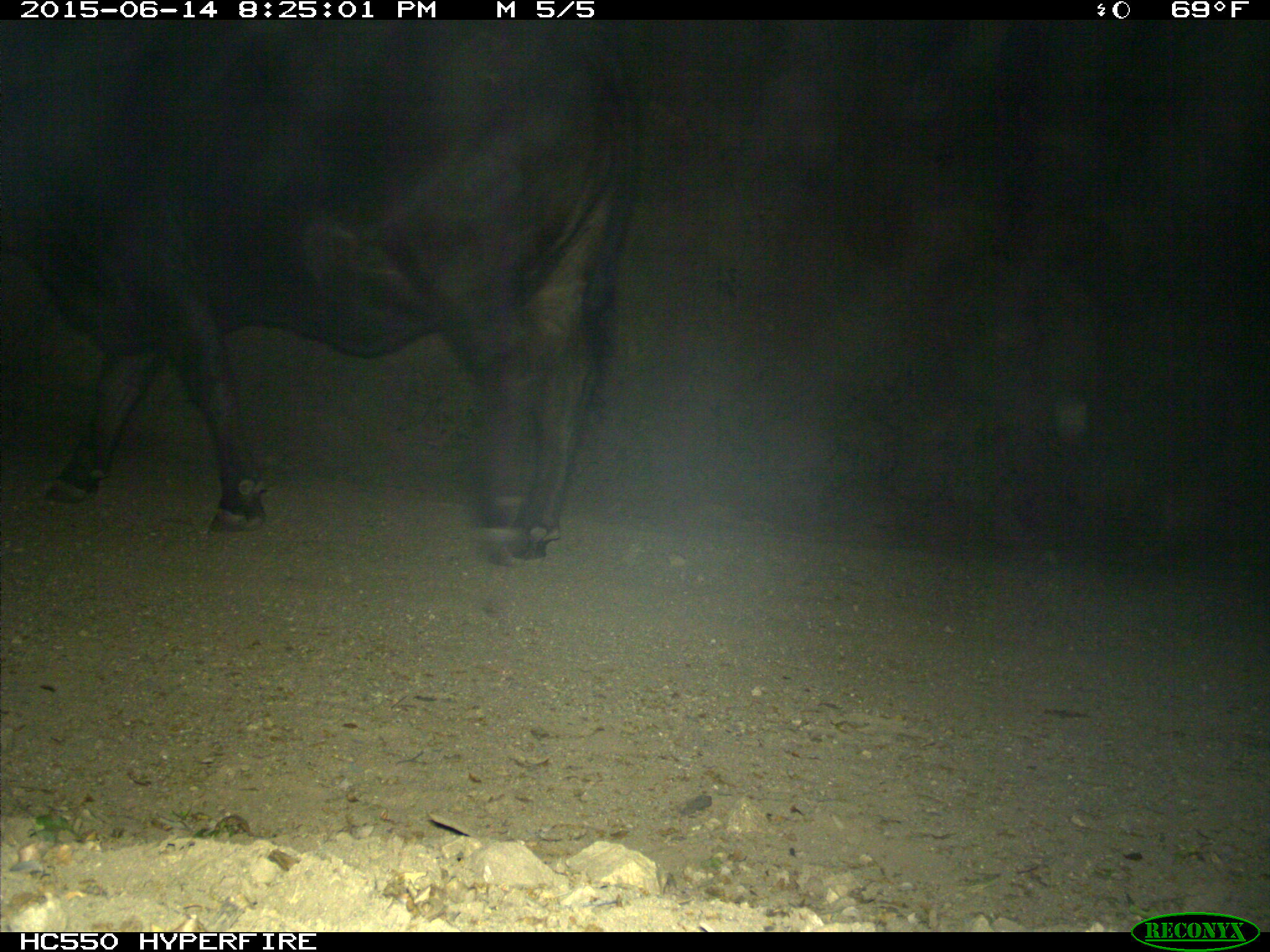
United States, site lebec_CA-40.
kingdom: Animalia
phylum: Chordata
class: Mammalia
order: Artiodactyla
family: Bovidae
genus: Bos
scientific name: Bos taurus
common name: domestic cow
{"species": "Bos taurus (domestic cow)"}